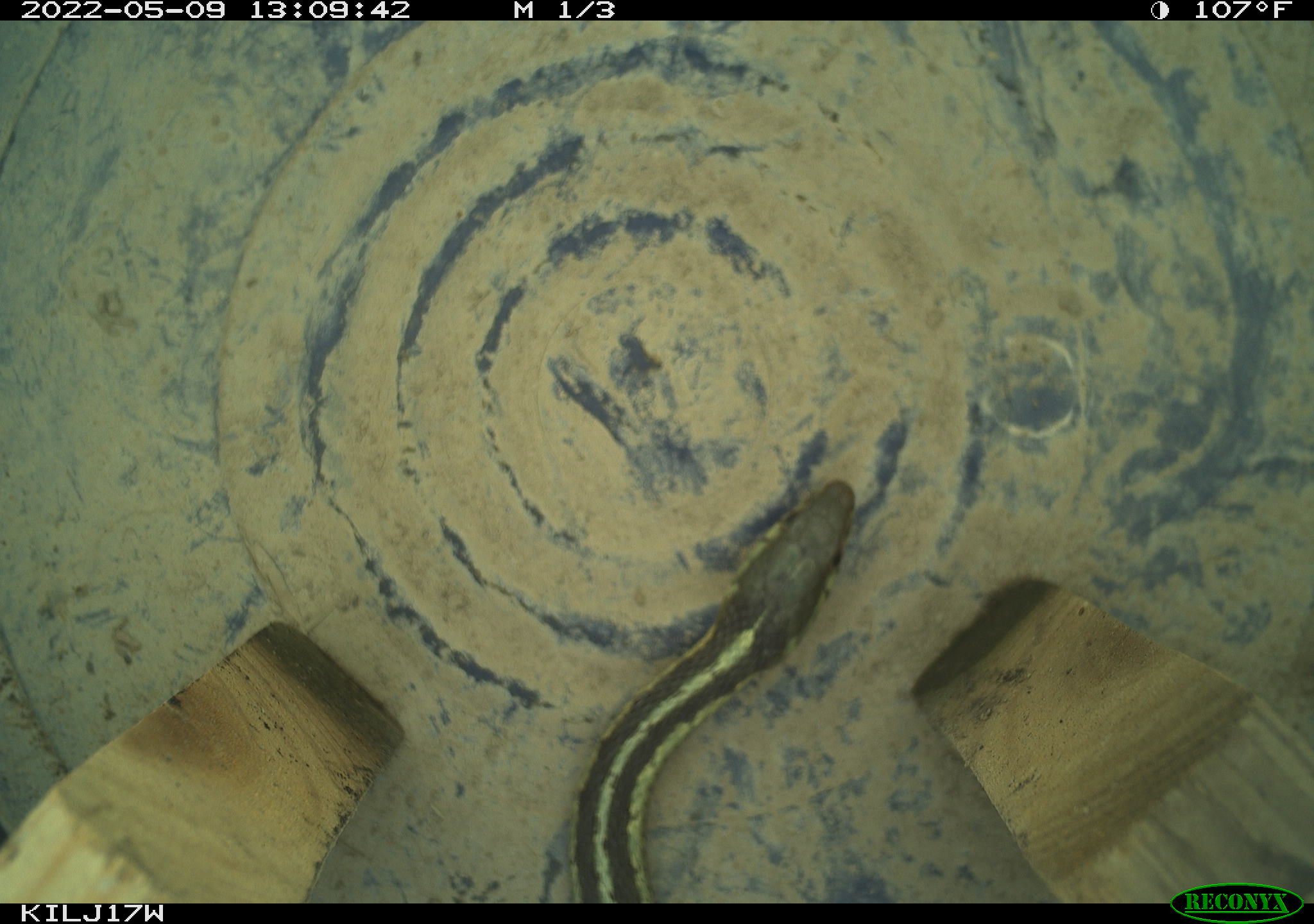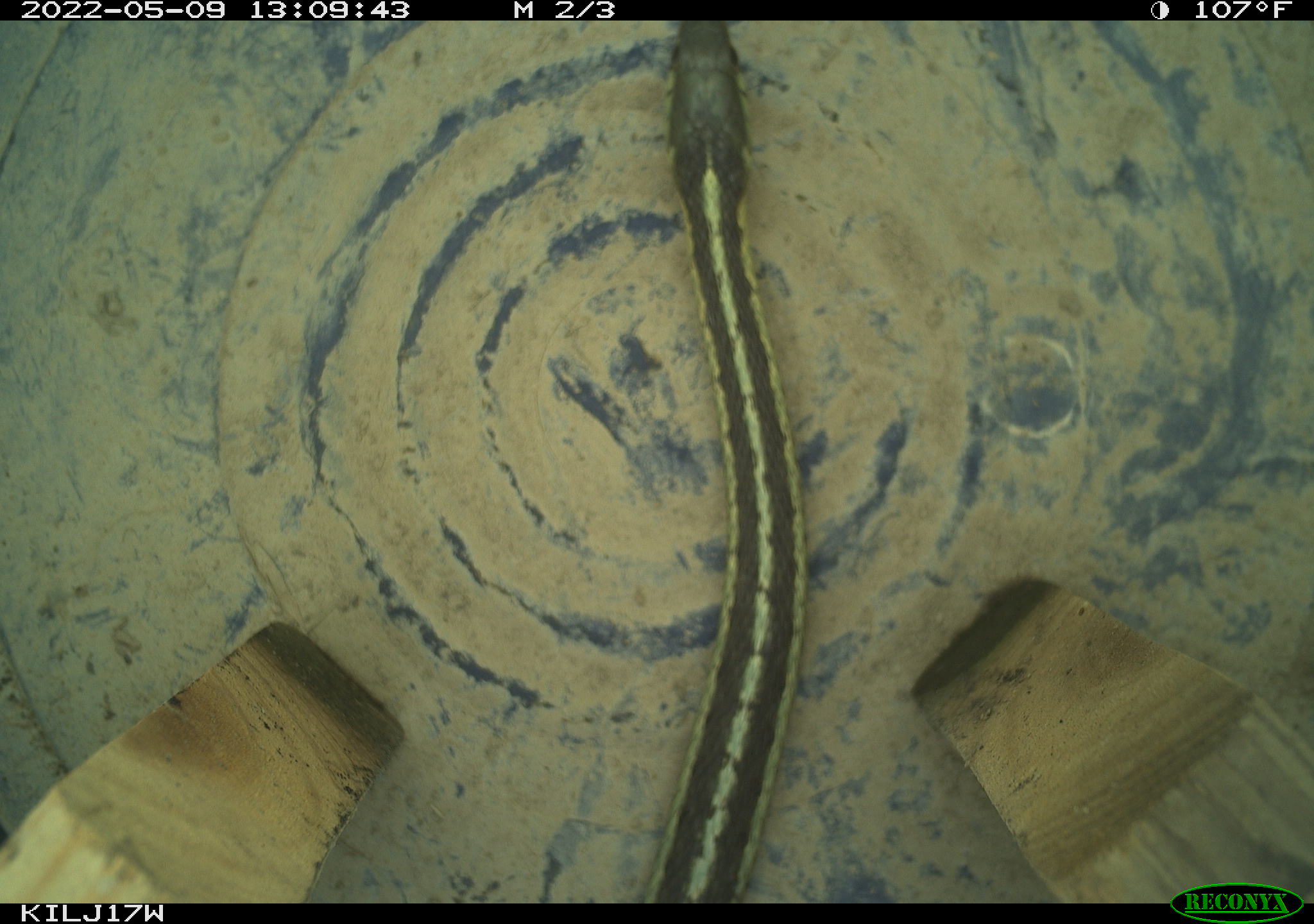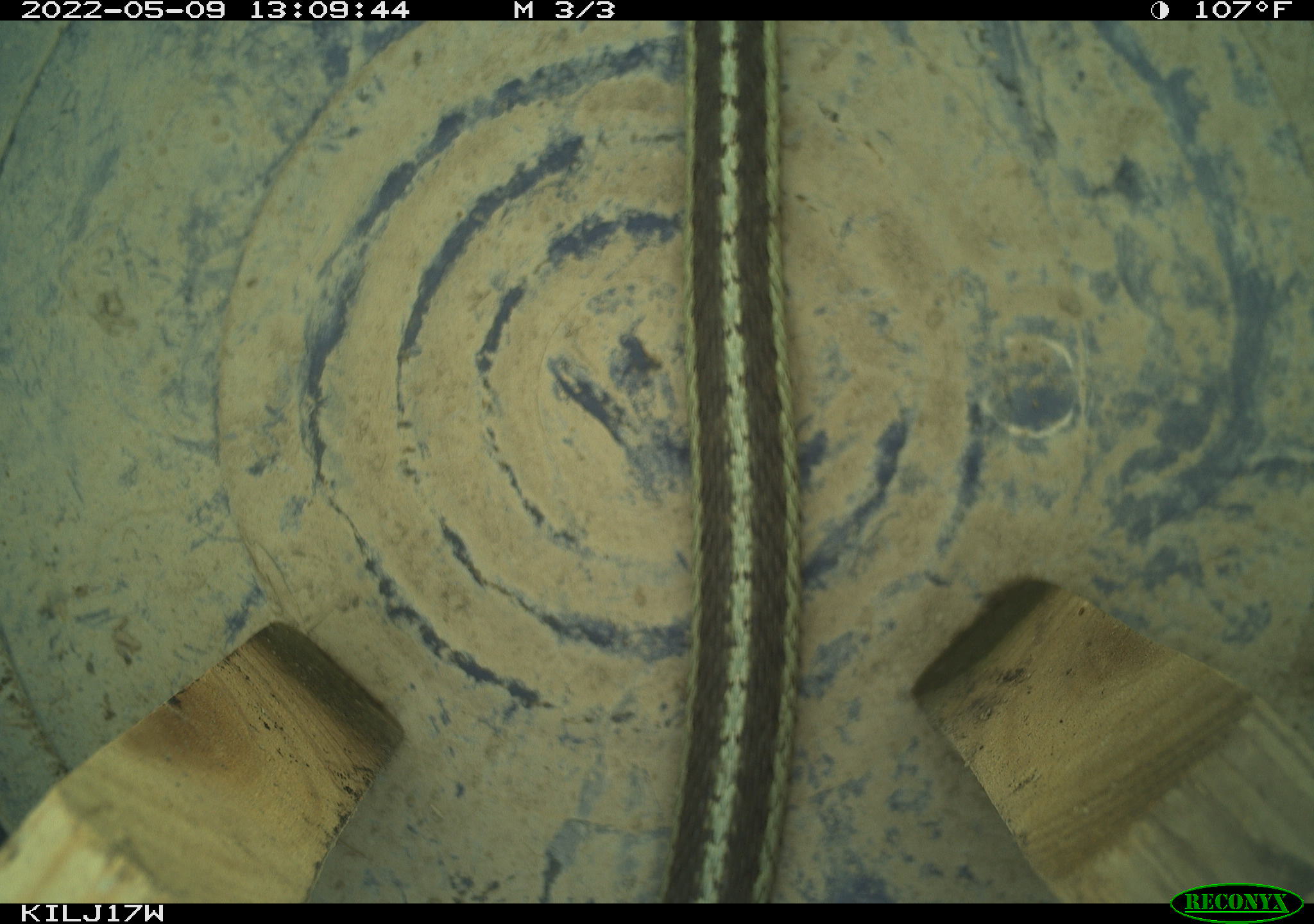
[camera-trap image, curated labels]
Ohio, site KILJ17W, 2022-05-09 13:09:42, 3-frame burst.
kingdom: Animalia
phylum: Chordata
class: Reptilia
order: Squamata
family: Colubridae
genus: Thamnophis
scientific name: Thamnophis sirtalis sirtalis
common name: eastern gartersnake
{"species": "eastern gartersnake (Thamnophis sirtalis sirtalis)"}